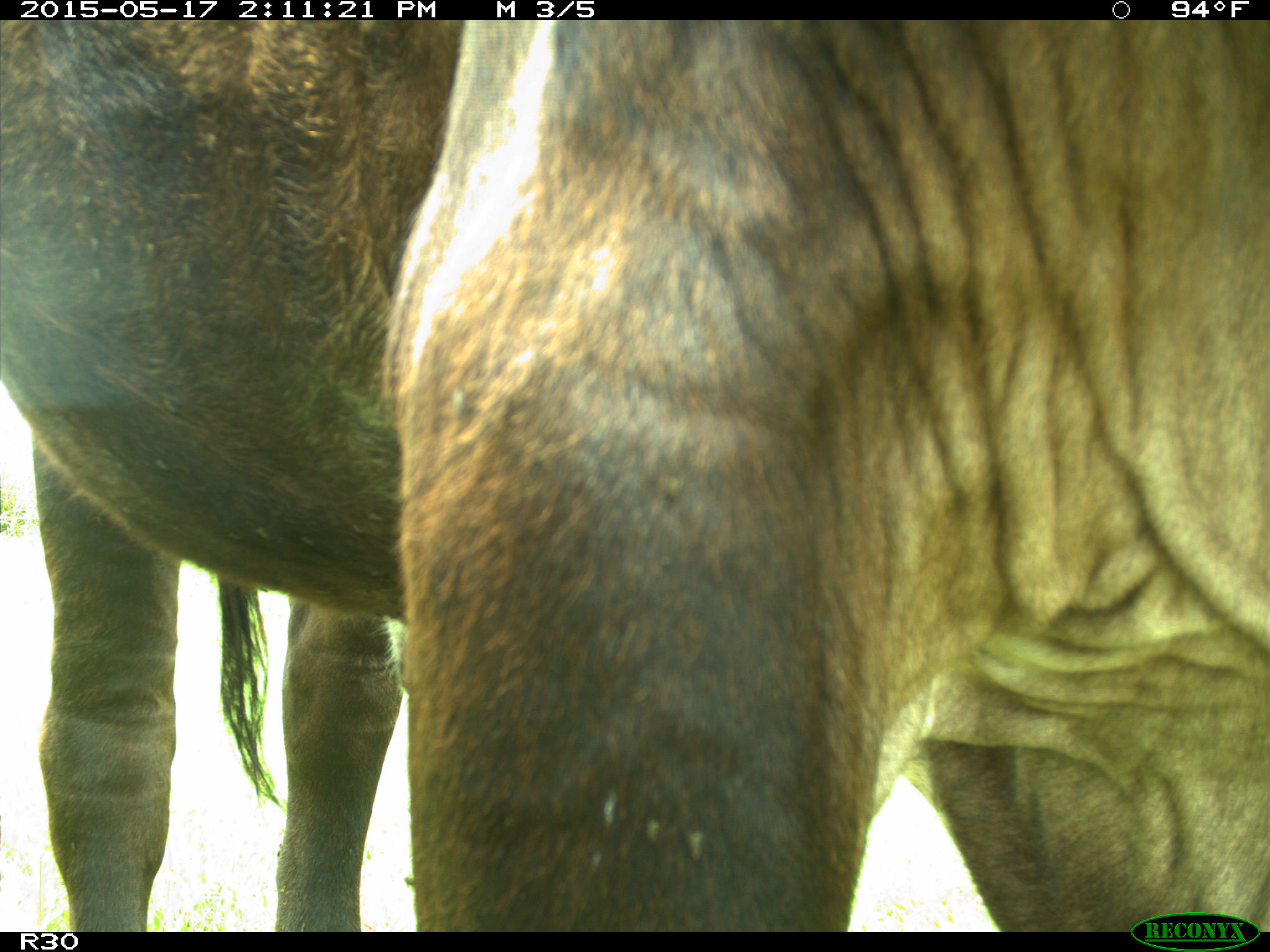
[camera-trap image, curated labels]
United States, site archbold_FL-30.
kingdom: Animalia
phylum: Chordata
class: Mammalia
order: Artiodactyla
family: Bovidae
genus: Bos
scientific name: Bos taurus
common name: domestic cow